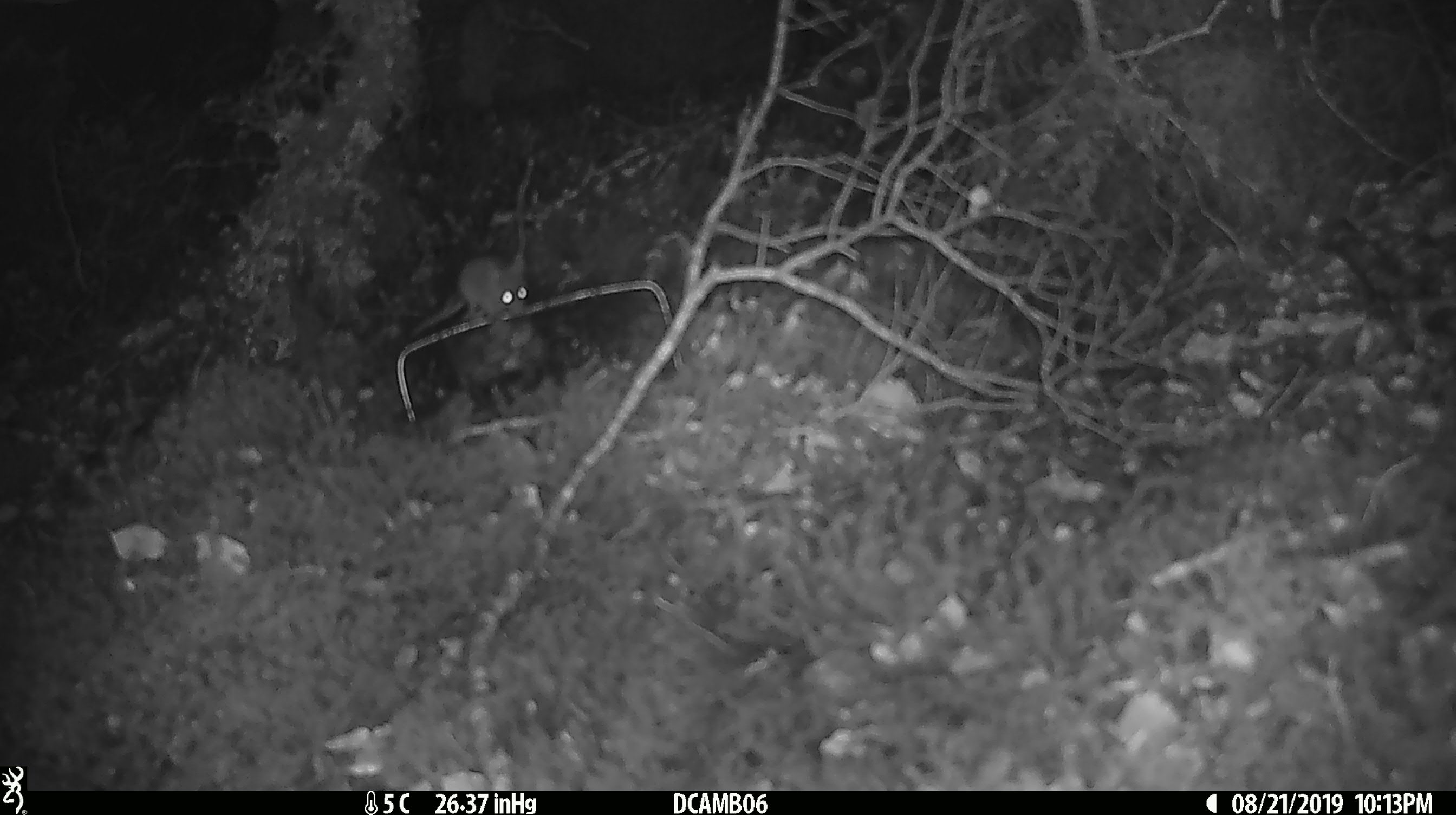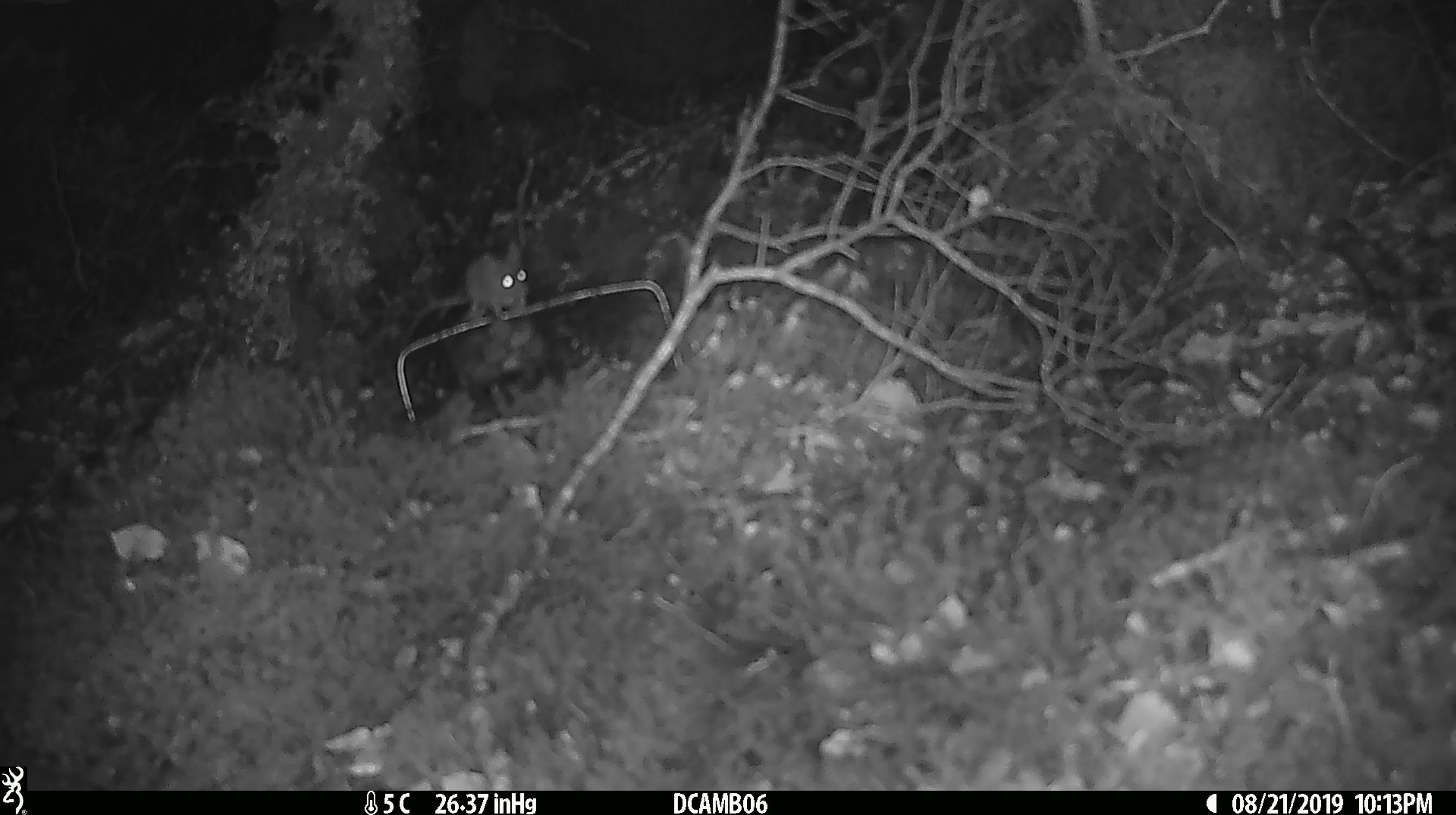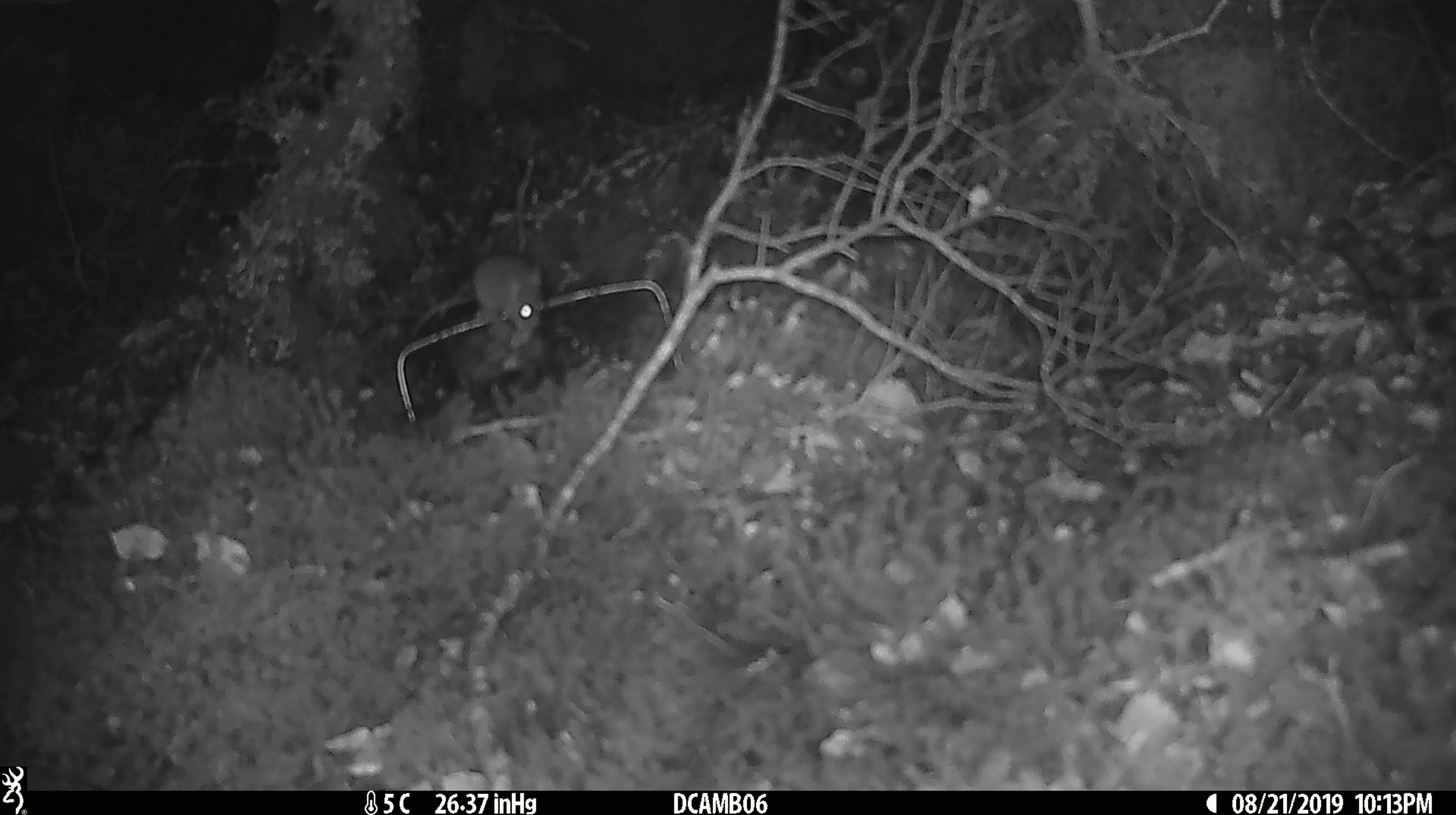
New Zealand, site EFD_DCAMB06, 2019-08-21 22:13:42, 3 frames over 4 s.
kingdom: Animalia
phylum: Chordata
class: Mammalia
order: Rodentia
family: Muridae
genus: Mus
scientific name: Mus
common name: mouse